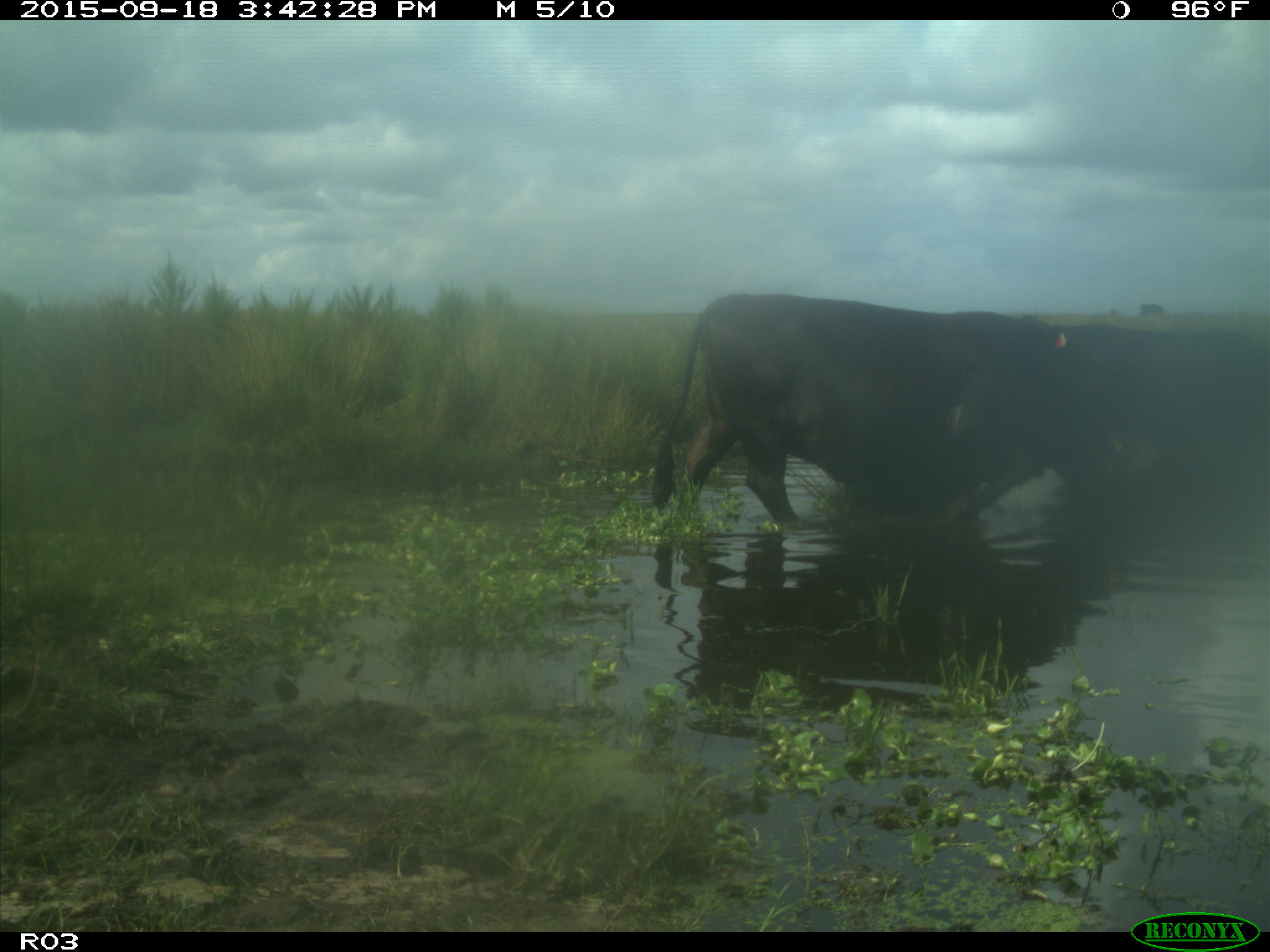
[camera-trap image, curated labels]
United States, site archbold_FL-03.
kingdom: Animalia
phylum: Chordata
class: Mammalia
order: Artiodactyla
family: Bovidae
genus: Bos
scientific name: Bos taurus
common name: domestic cow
Bos taurus (domestic cow).